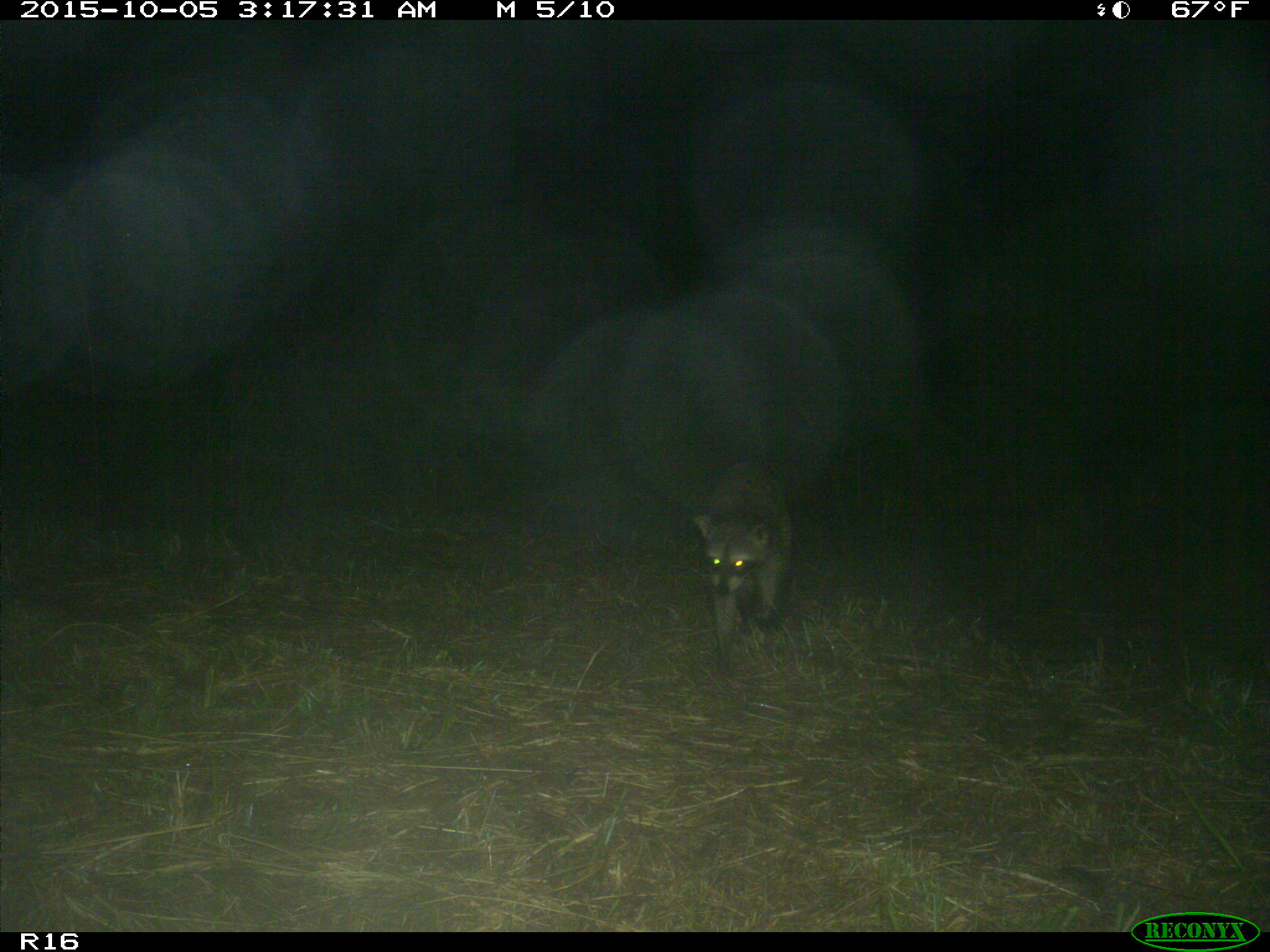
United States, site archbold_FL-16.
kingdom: Animalia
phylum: Chordata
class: Mammalia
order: Carnivora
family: Procyonidae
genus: Procyon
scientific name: Procyon lotor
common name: common raccoon